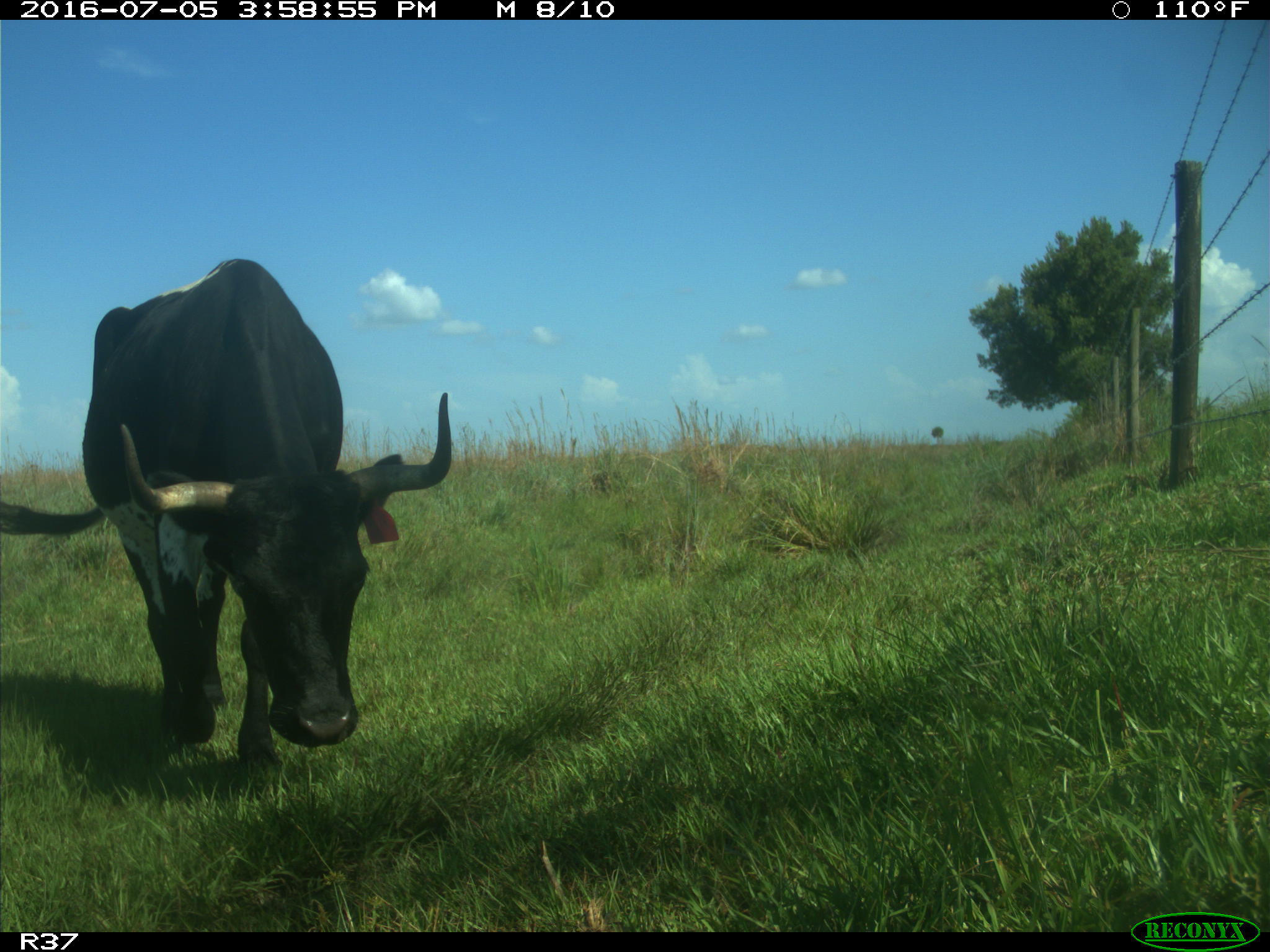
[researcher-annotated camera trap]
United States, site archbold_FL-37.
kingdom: Animalia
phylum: Chordata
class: Mammalia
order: Artiodactyla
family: Bovidae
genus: Bos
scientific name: Bos taurus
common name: domestic cow